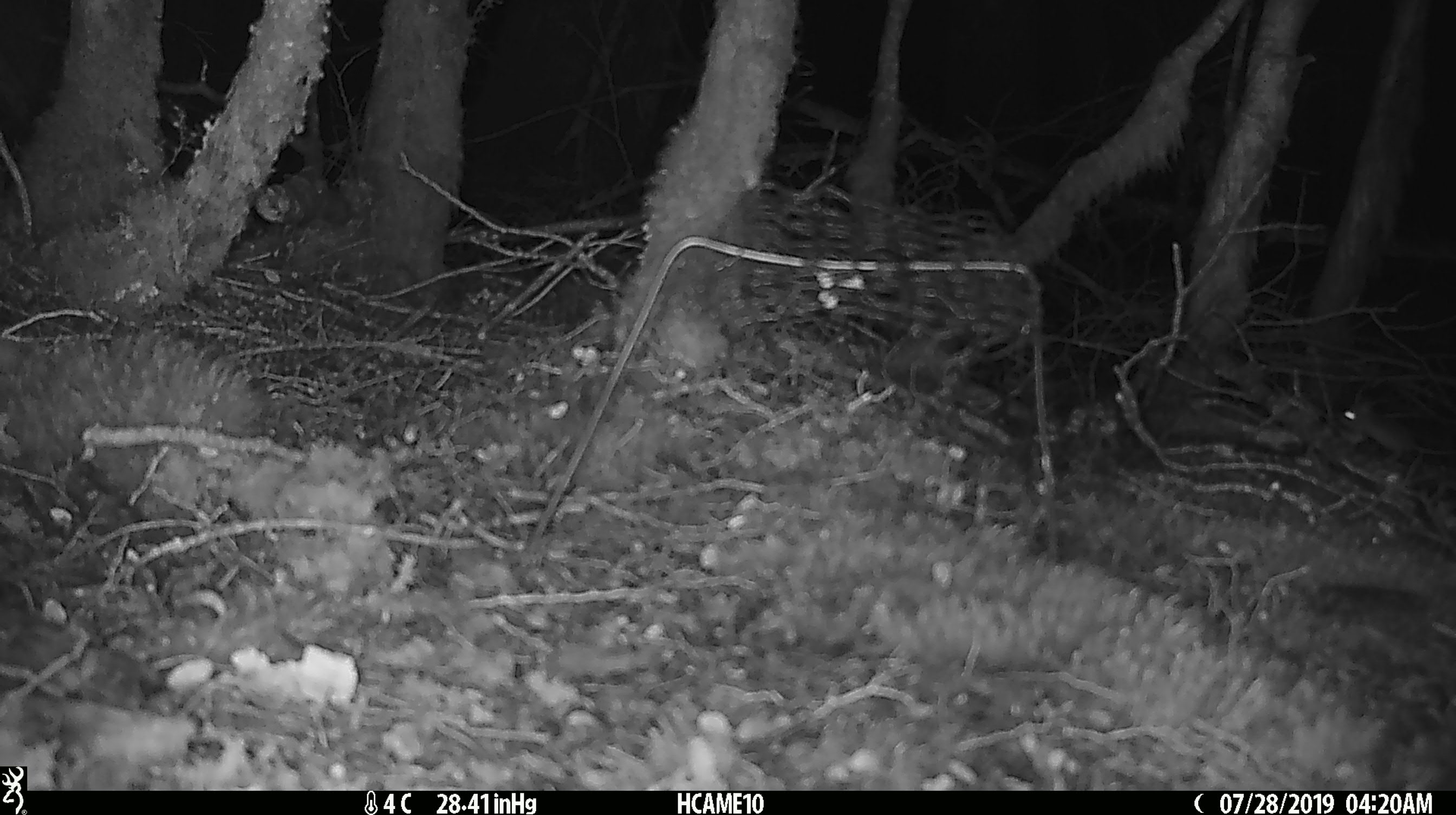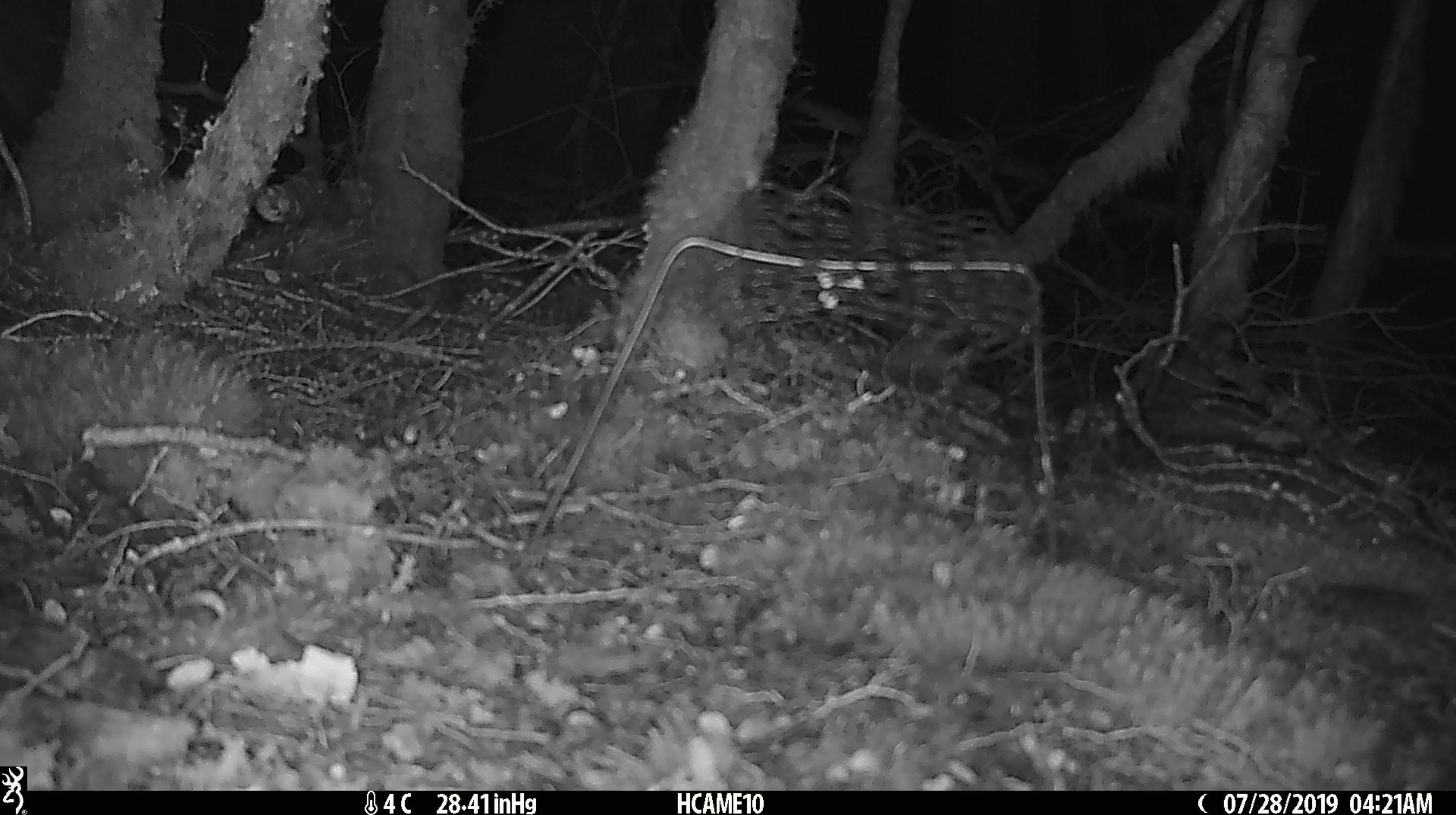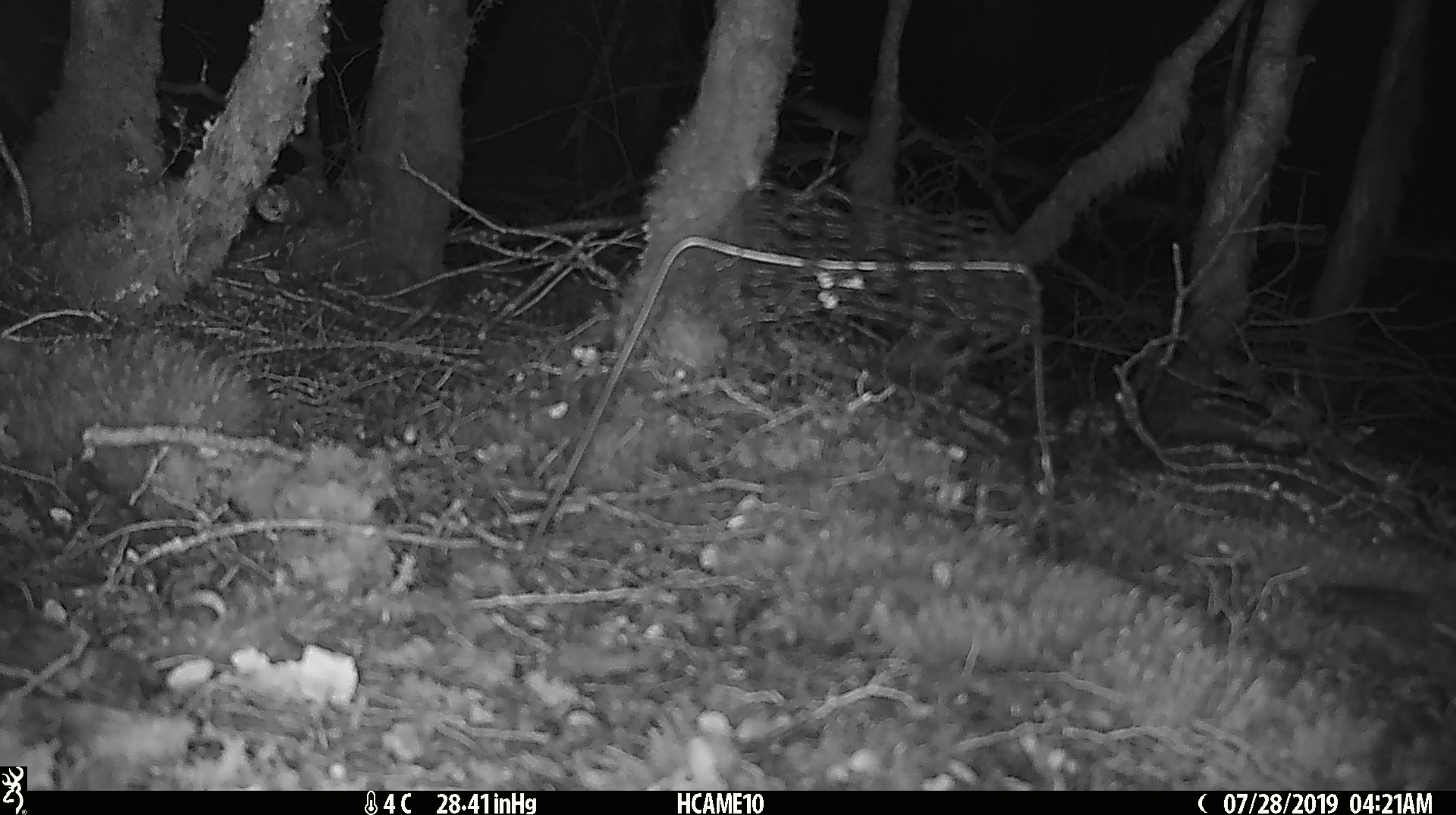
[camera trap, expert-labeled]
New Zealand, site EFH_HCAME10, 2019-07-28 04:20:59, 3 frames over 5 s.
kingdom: Animalia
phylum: Chordata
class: Mammalia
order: Rodentia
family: Muridae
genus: Mus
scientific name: Mus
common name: mouse